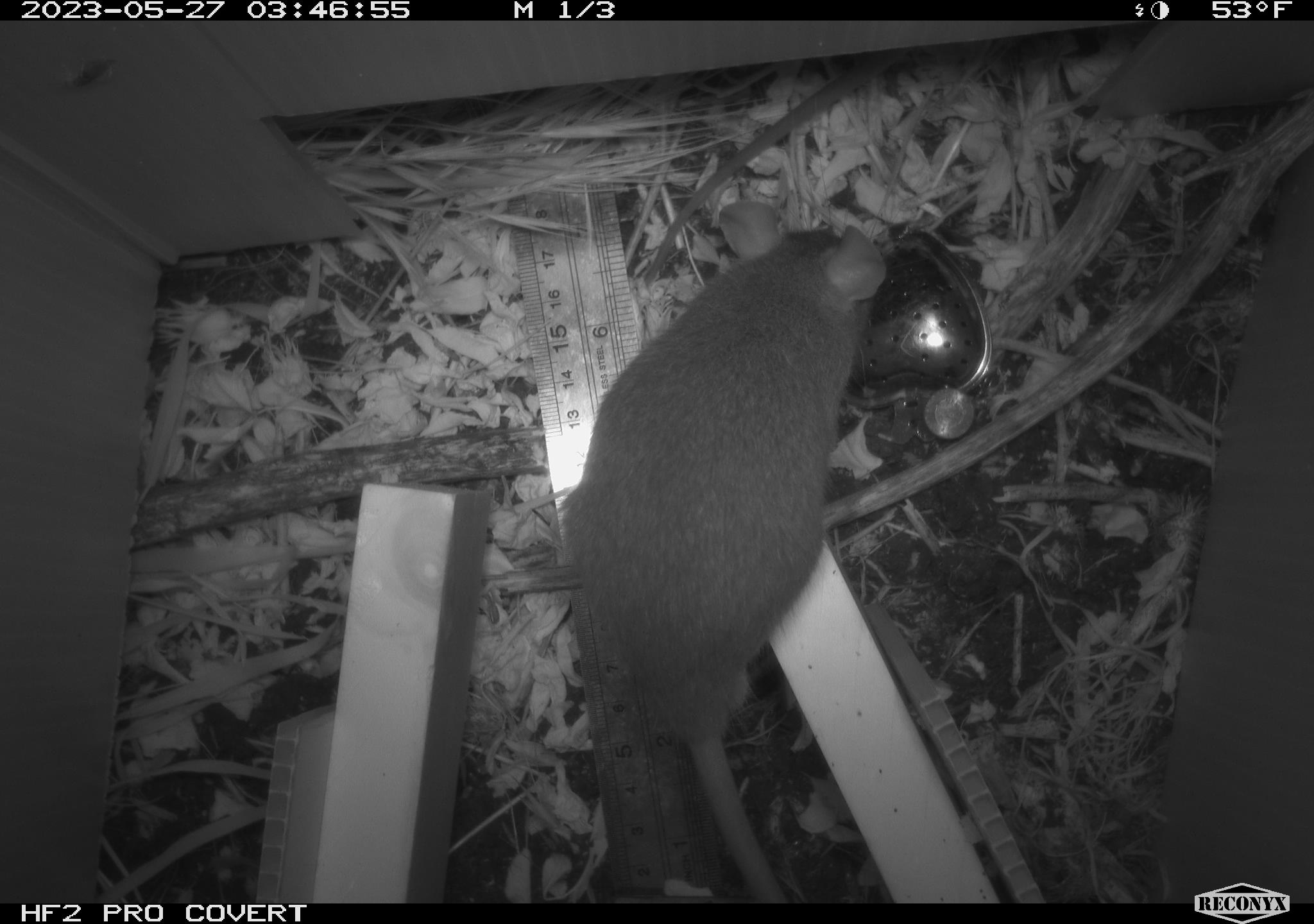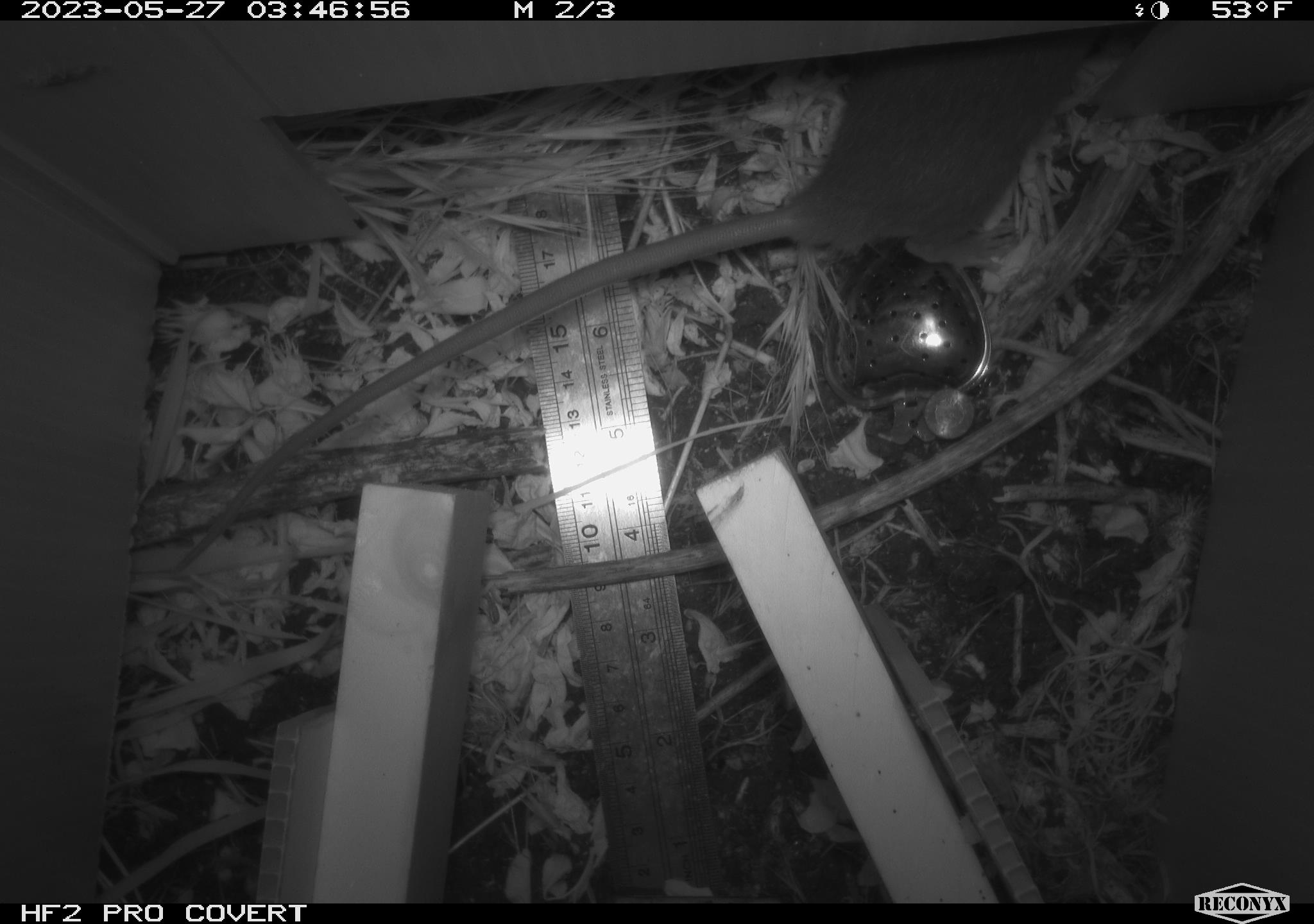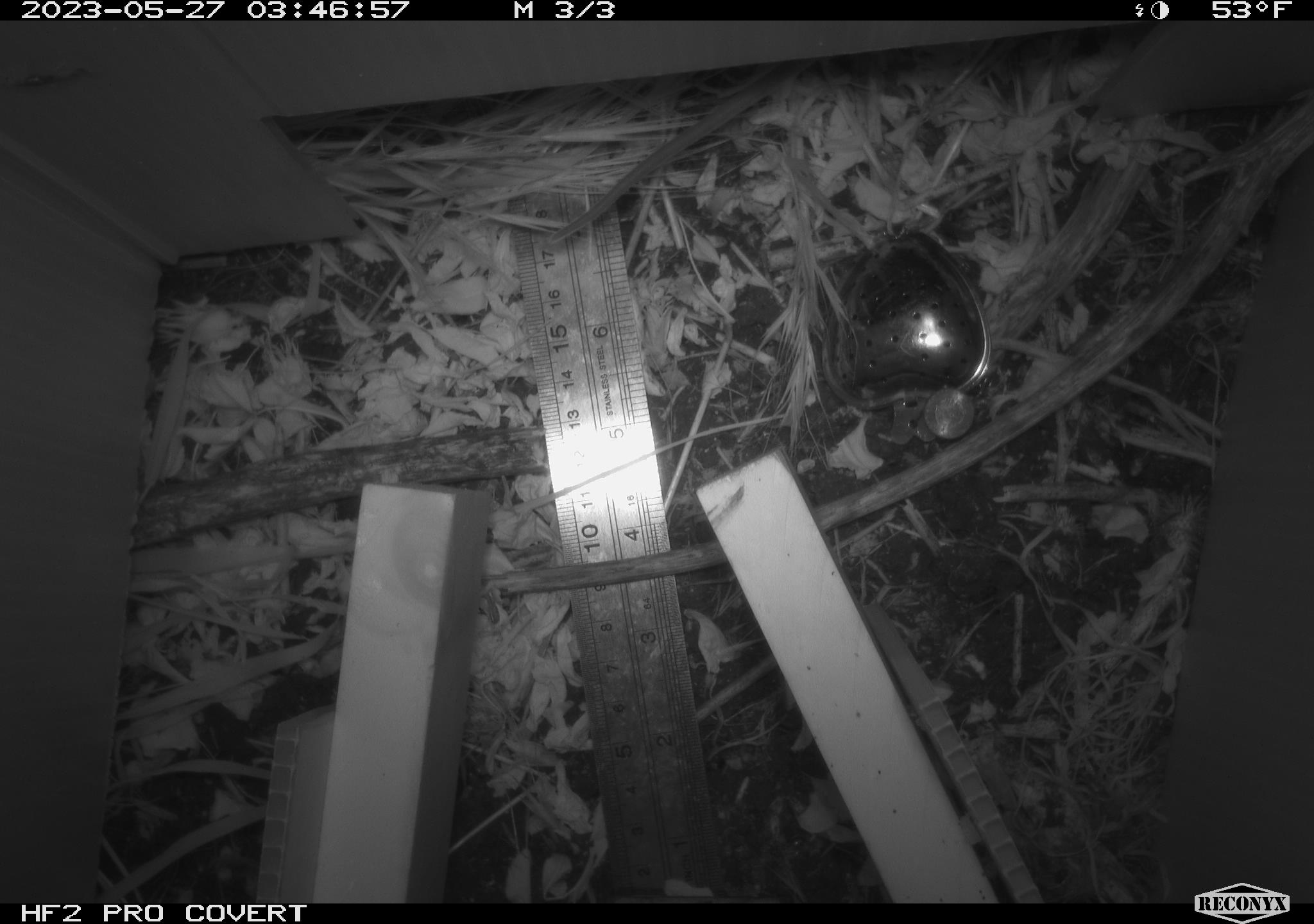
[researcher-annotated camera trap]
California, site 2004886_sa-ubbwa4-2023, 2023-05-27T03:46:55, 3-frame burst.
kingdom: Animalia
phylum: Chordata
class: Mammalia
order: Rodentia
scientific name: Rodentia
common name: mouse species